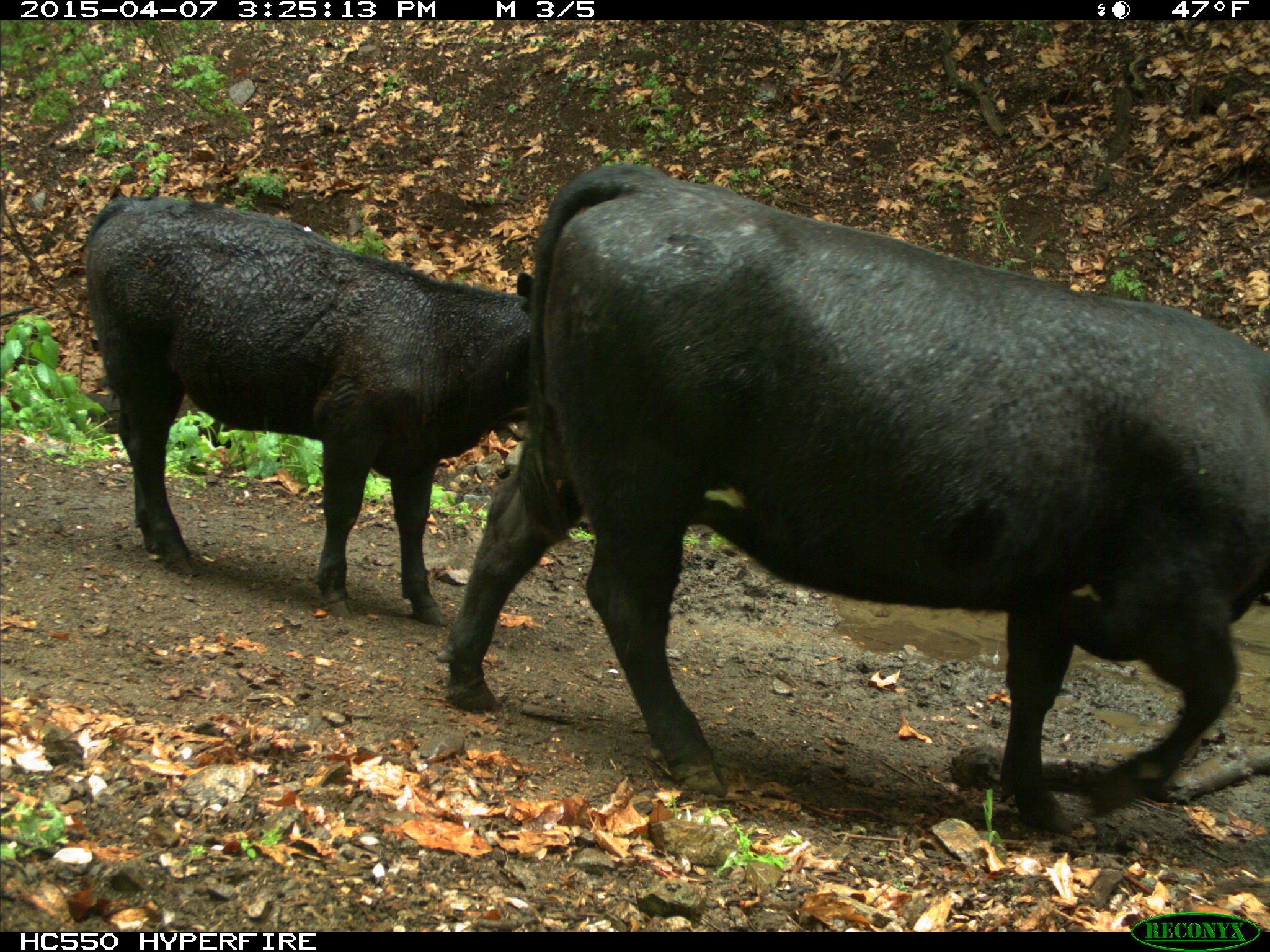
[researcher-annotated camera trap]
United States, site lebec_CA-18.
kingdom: Animalia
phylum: Chordata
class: Mammalia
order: Artiodactyla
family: Bovidae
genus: Bos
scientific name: Bos taurus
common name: domestic cow